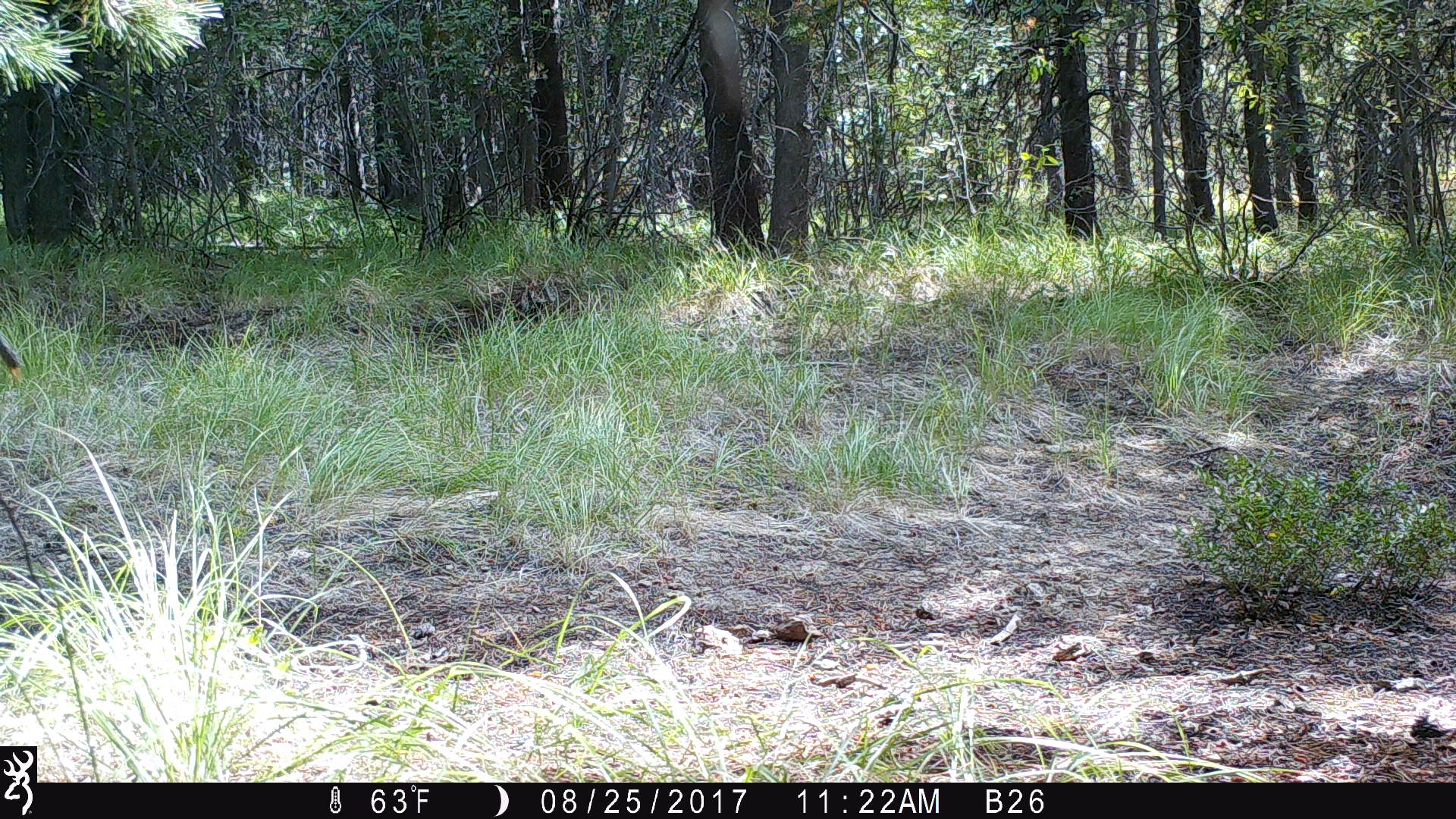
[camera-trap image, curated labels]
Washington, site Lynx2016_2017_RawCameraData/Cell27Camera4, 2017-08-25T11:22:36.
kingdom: Animalia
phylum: Chordata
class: Mammalia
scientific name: Mammalia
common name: small mammal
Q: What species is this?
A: Small mammal (Mammalia).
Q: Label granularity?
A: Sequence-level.